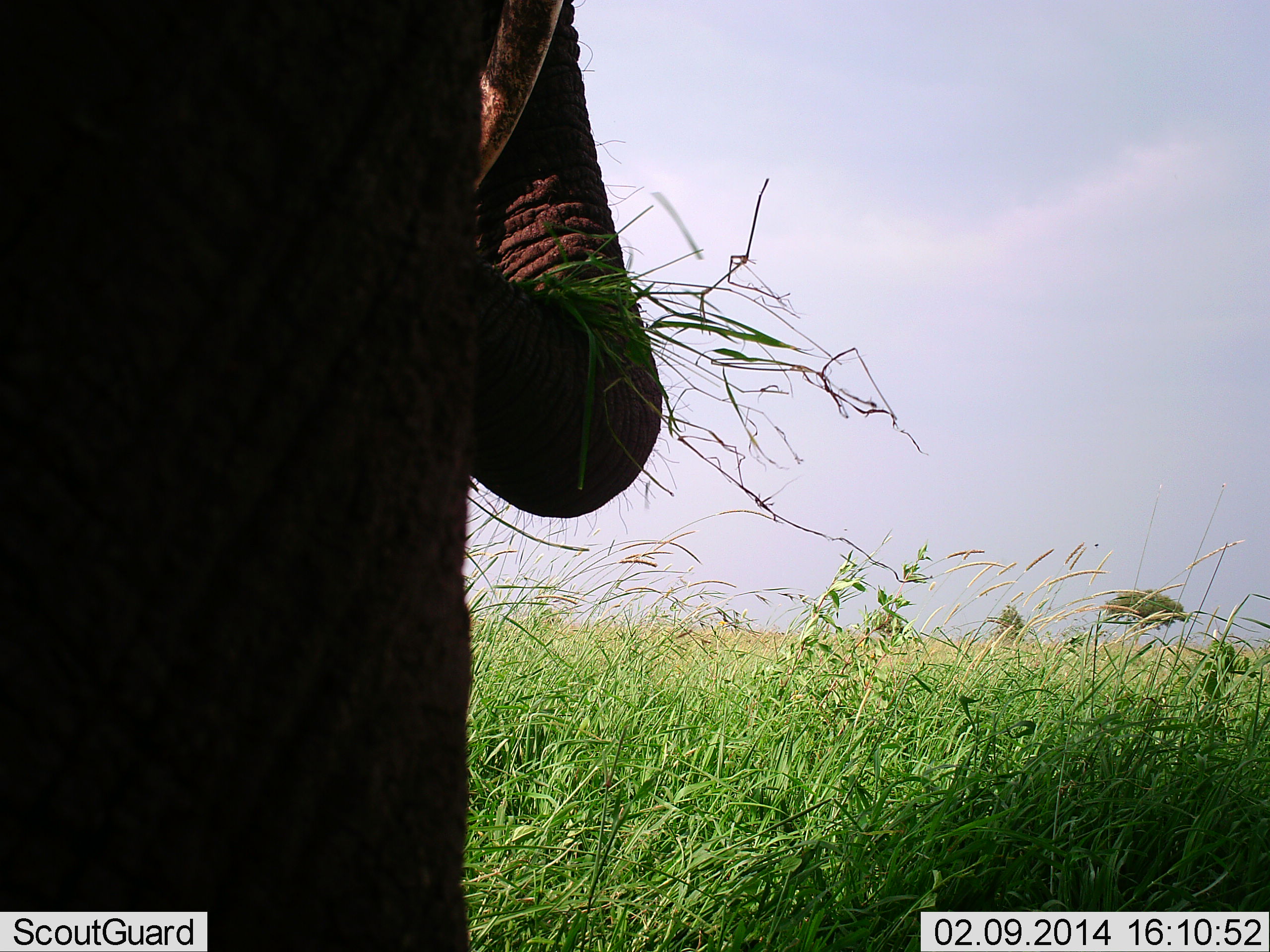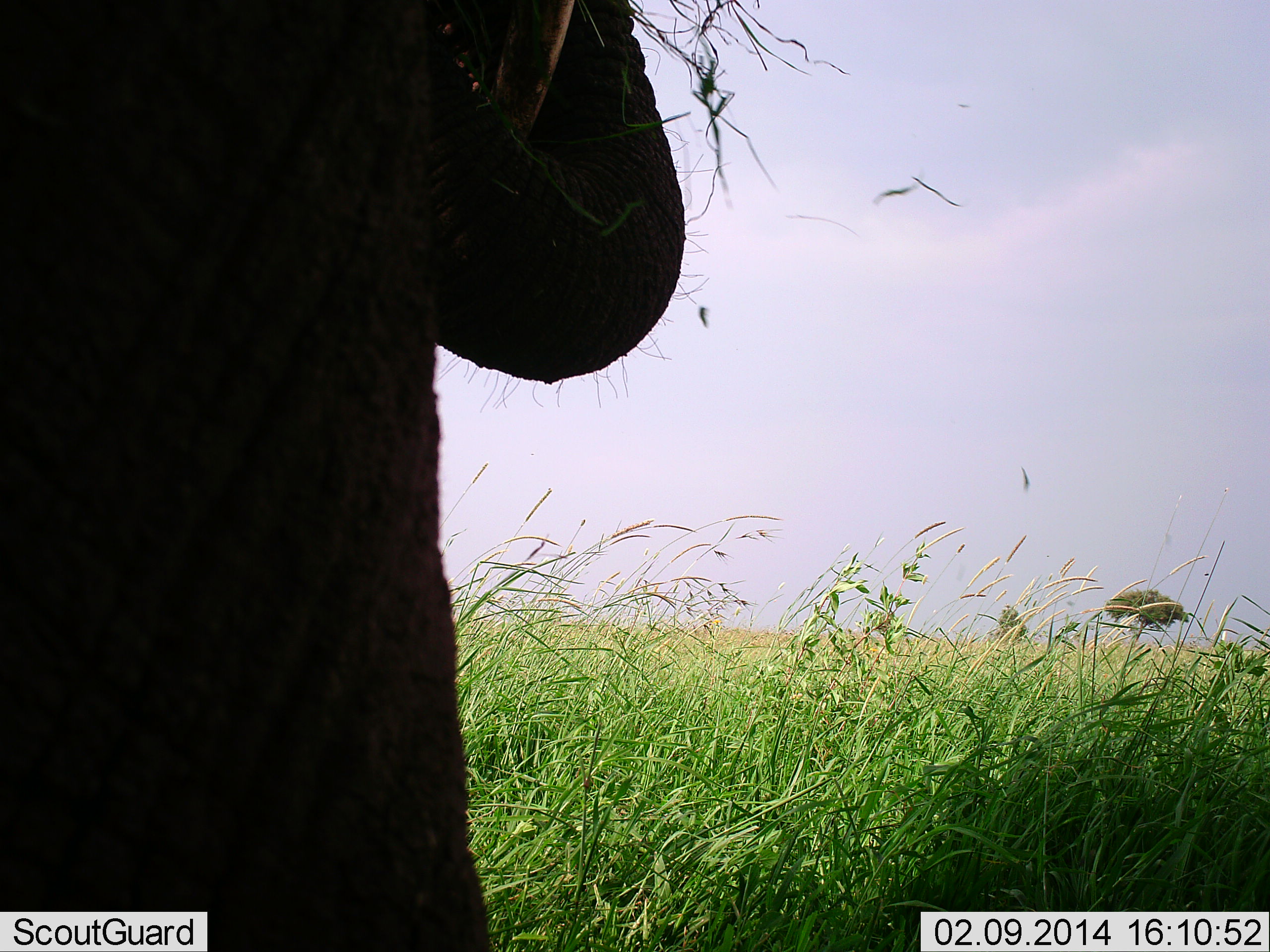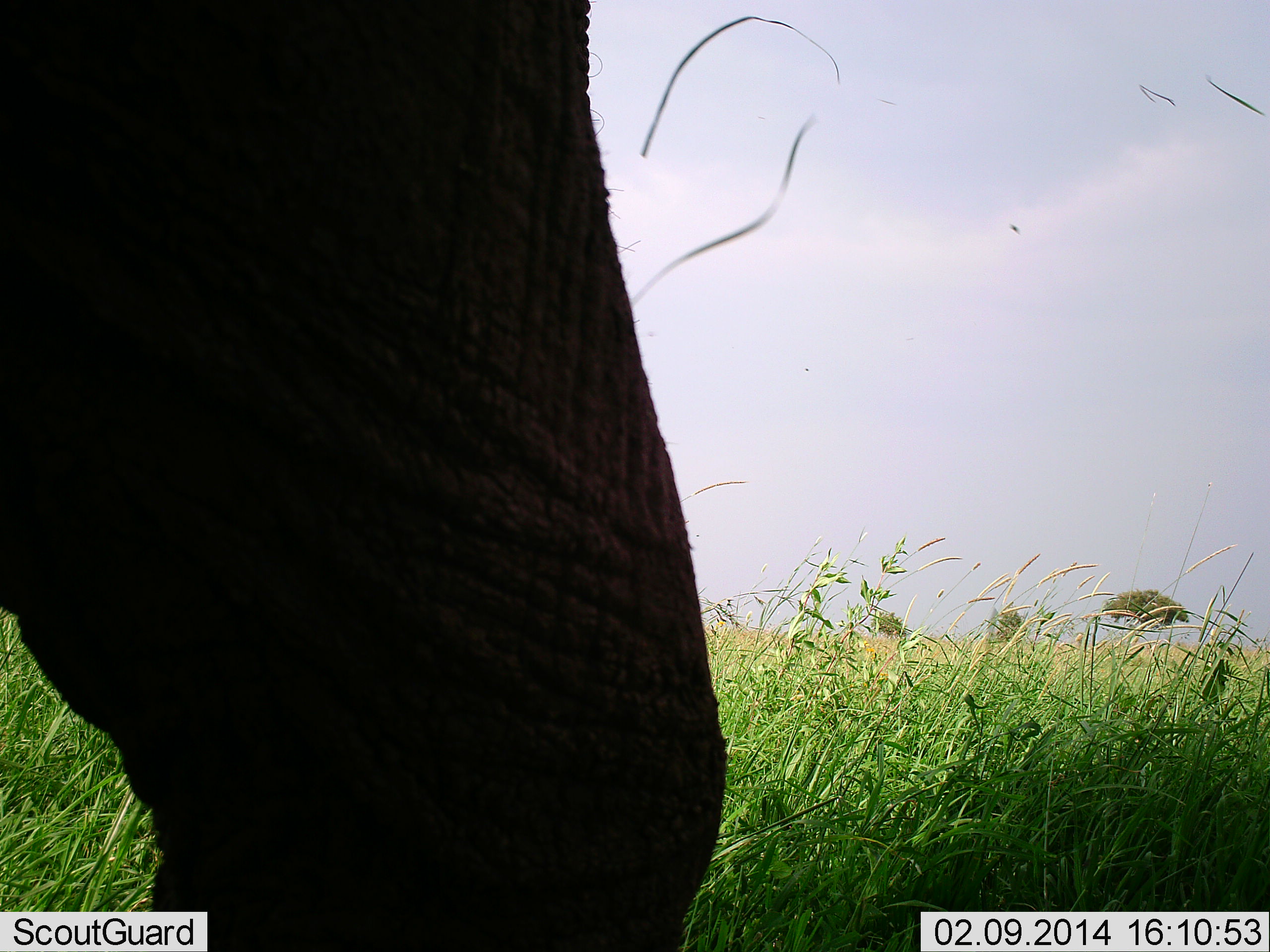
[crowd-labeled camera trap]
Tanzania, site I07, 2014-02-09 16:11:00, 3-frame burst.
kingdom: Animalia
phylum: Chordata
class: Mammalia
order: Proboscidea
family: Elephantidae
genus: Loxodonta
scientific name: Loxodonta africana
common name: african bush elephant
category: elephant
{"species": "elephant (african bush elephant) (Loxodonta africana)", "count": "1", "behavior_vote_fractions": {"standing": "60%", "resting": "0%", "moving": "10%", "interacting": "0%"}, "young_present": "0%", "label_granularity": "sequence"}